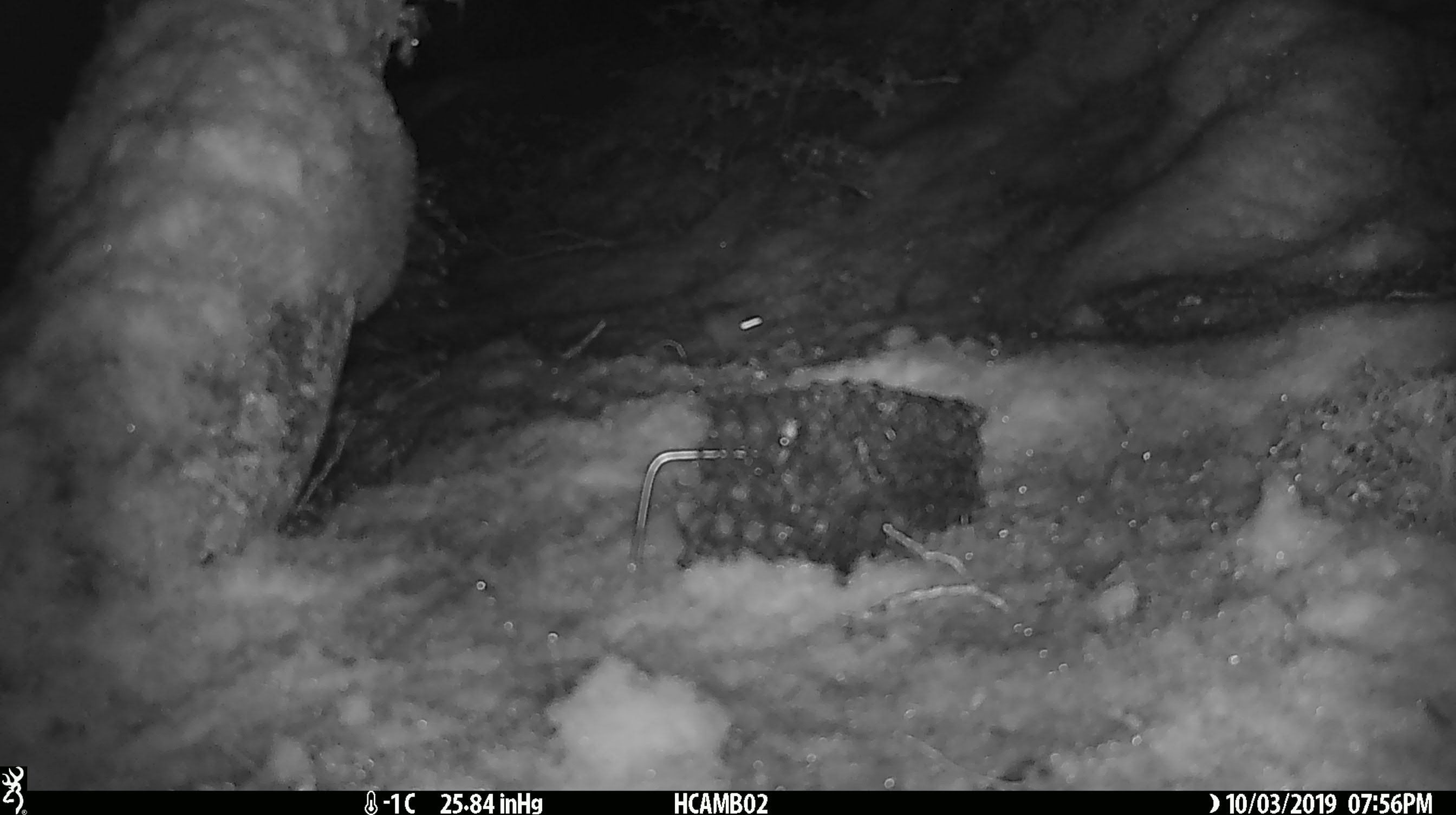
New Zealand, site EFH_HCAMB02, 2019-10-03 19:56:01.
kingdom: Animalia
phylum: Chordata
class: Mammalia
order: Rodentia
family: Muridae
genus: Mus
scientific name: Mus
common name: mouse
Mouse (Mus).